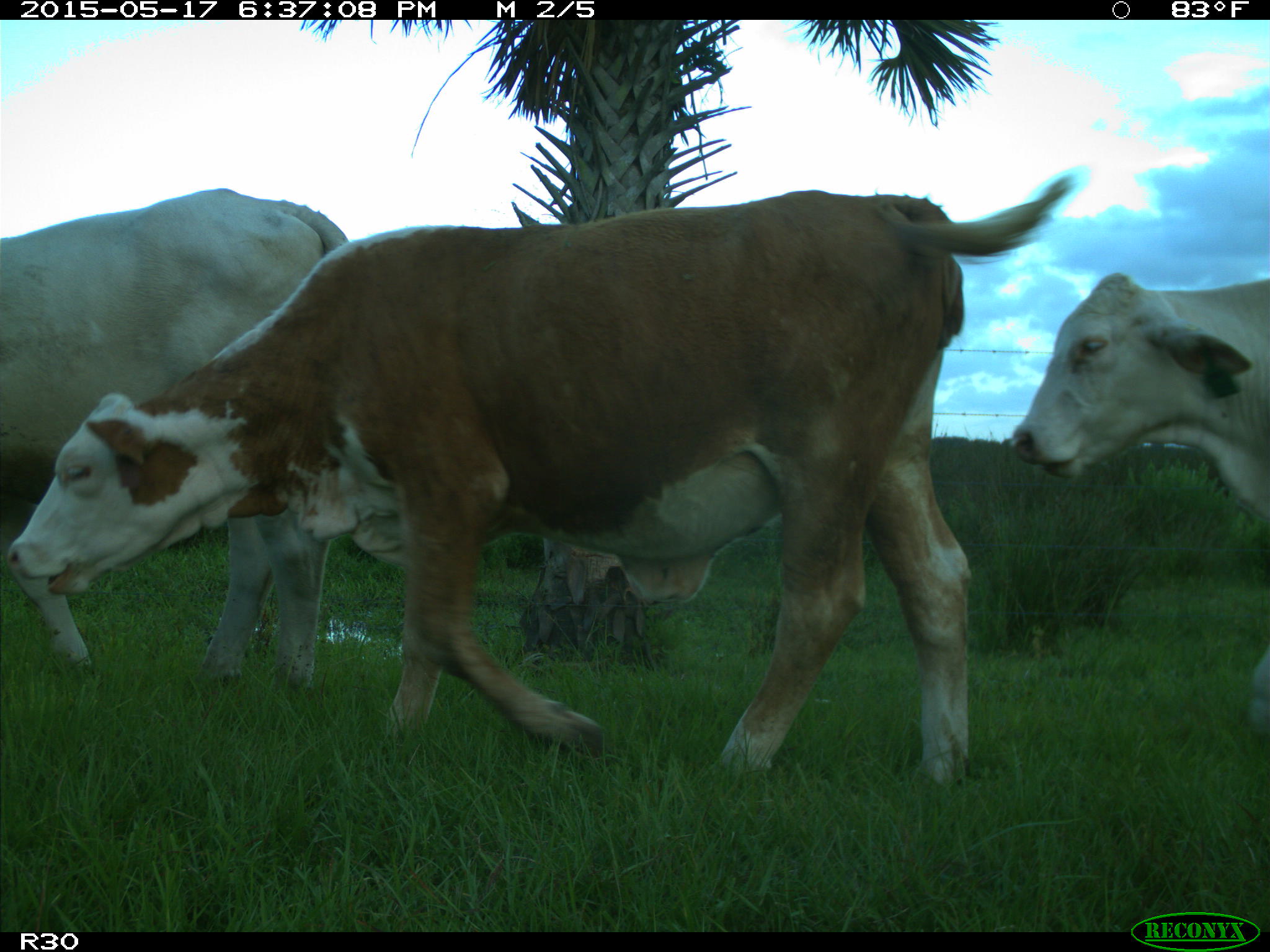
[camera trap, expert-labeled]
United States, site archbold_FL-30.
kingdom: Animalia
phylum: Chordata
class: Mammalia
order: Artiodactyla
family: Bovidae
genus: Bos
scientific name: Bos taurus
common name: domestic cow